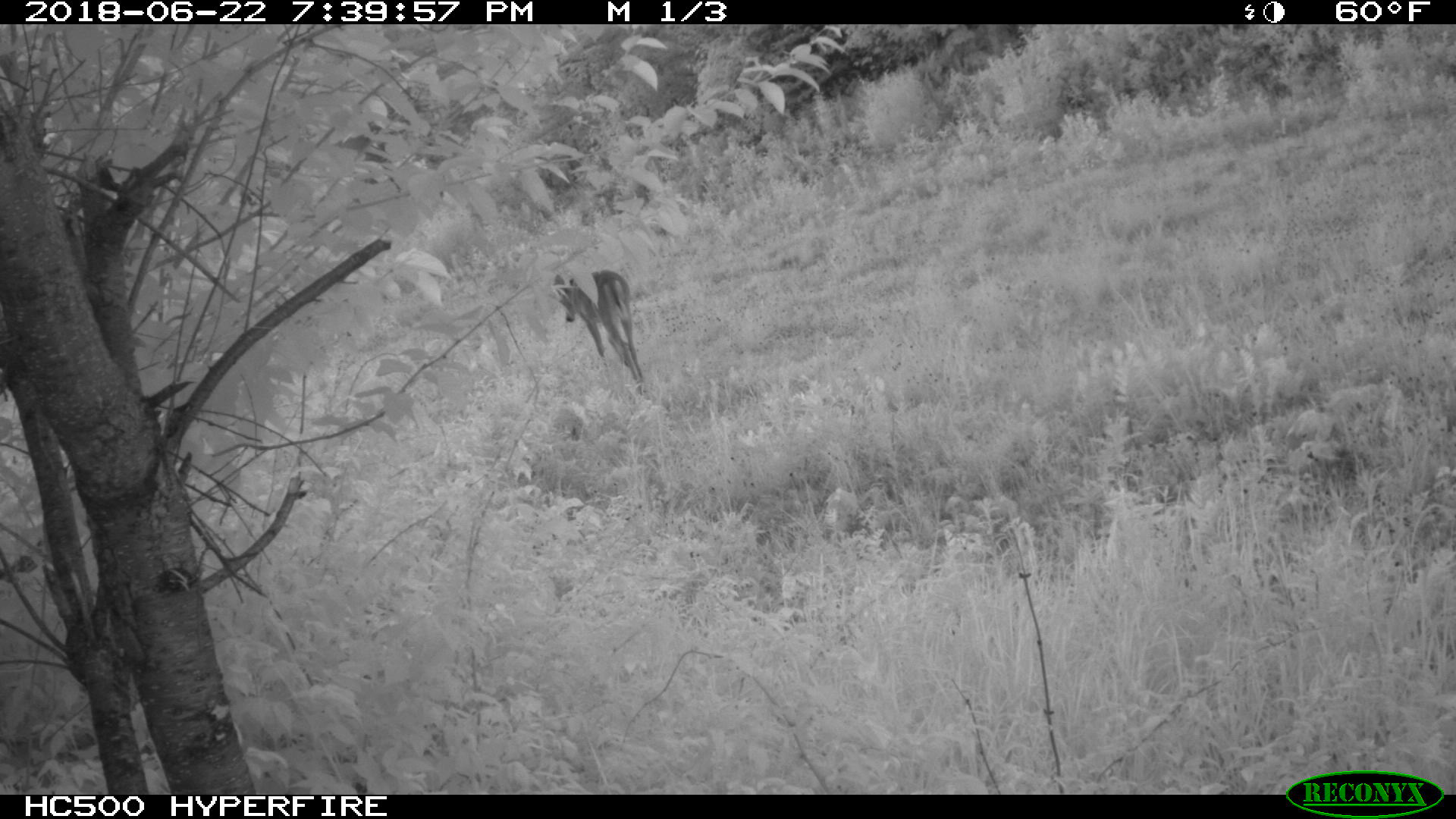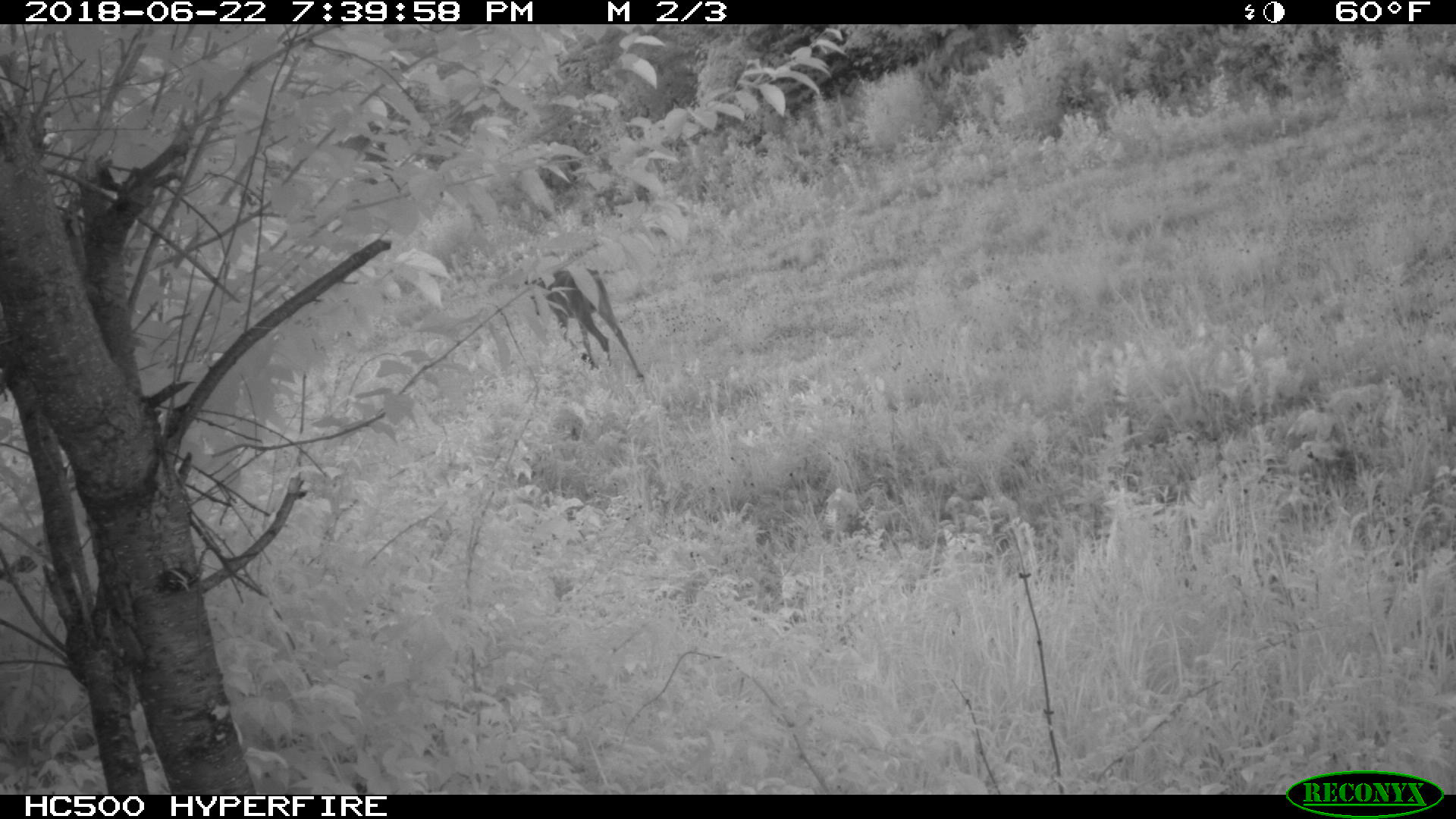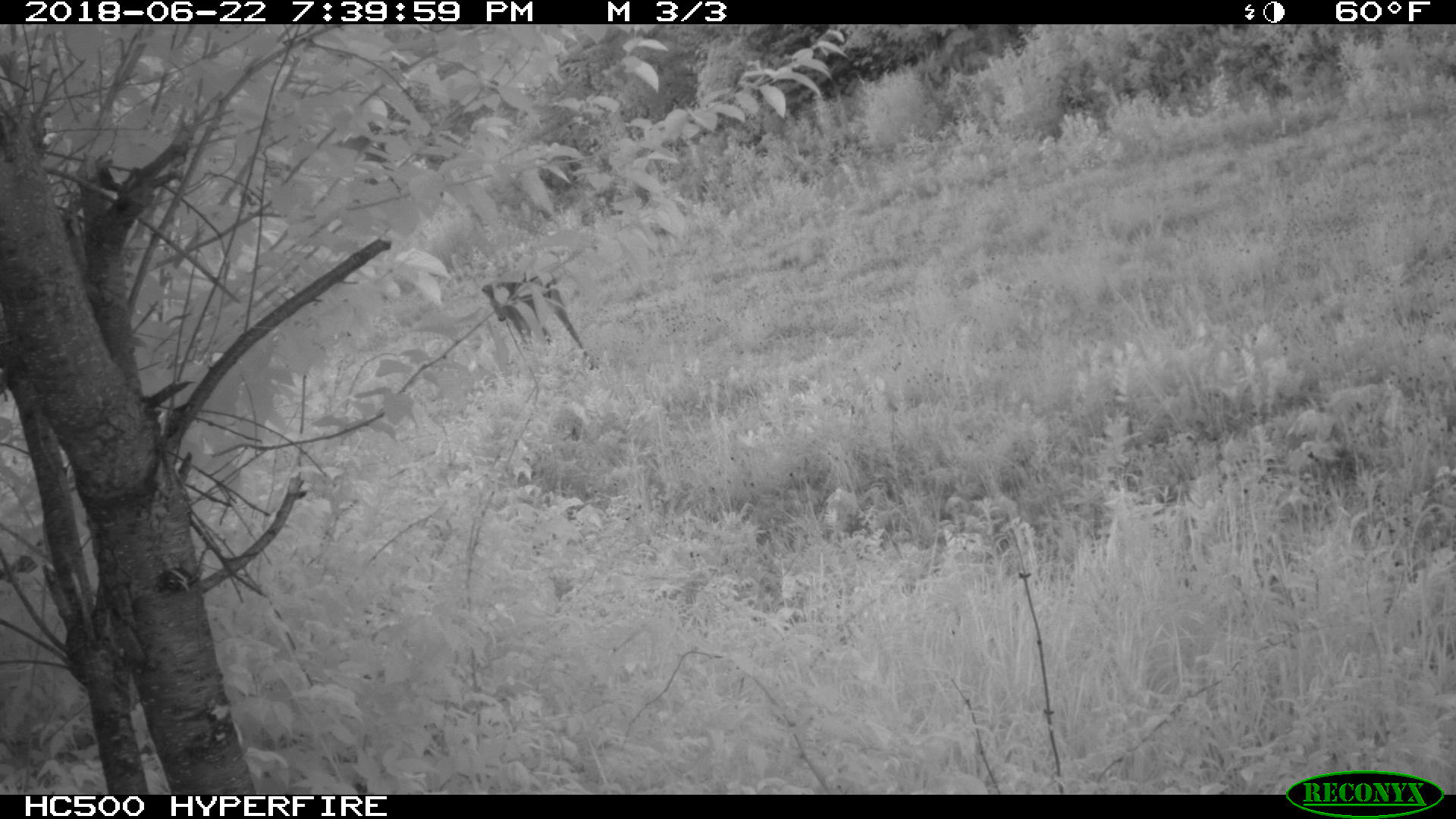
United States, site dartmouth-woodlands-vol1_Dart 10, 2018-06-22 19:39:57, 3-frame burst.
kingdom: Animalia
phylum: Chordata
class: Mammalia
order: Artiodactyla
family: Cervidae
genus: Odocoileus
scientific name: Odocoileus virginianus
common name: white-tailed deer